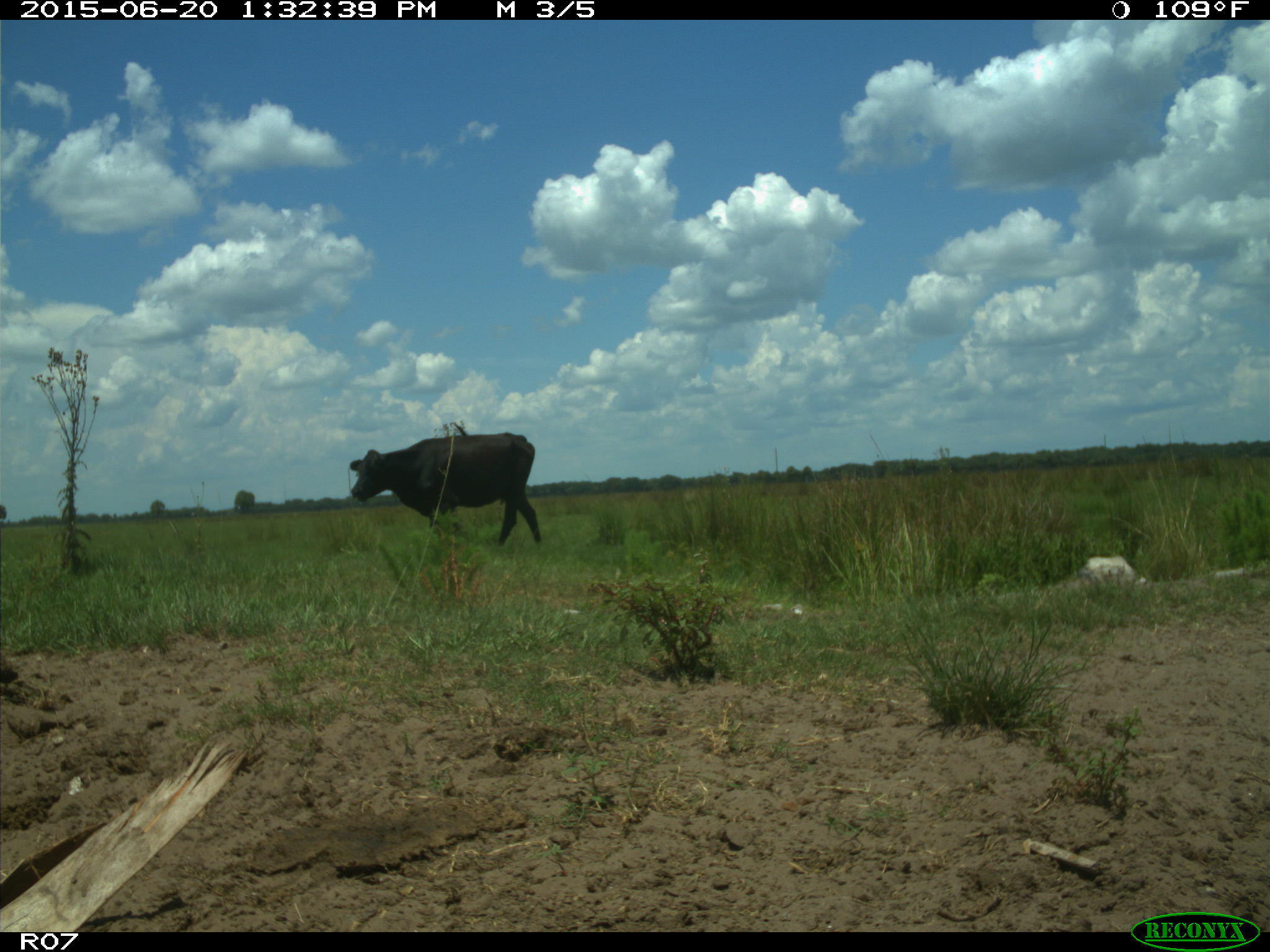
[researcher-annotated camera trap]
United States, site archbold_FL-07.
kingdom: Animalia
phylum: Chordata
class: Mammalia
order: Artiodactyla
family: Bovidae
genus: Bos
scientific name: Bos taurus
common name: domestic cow